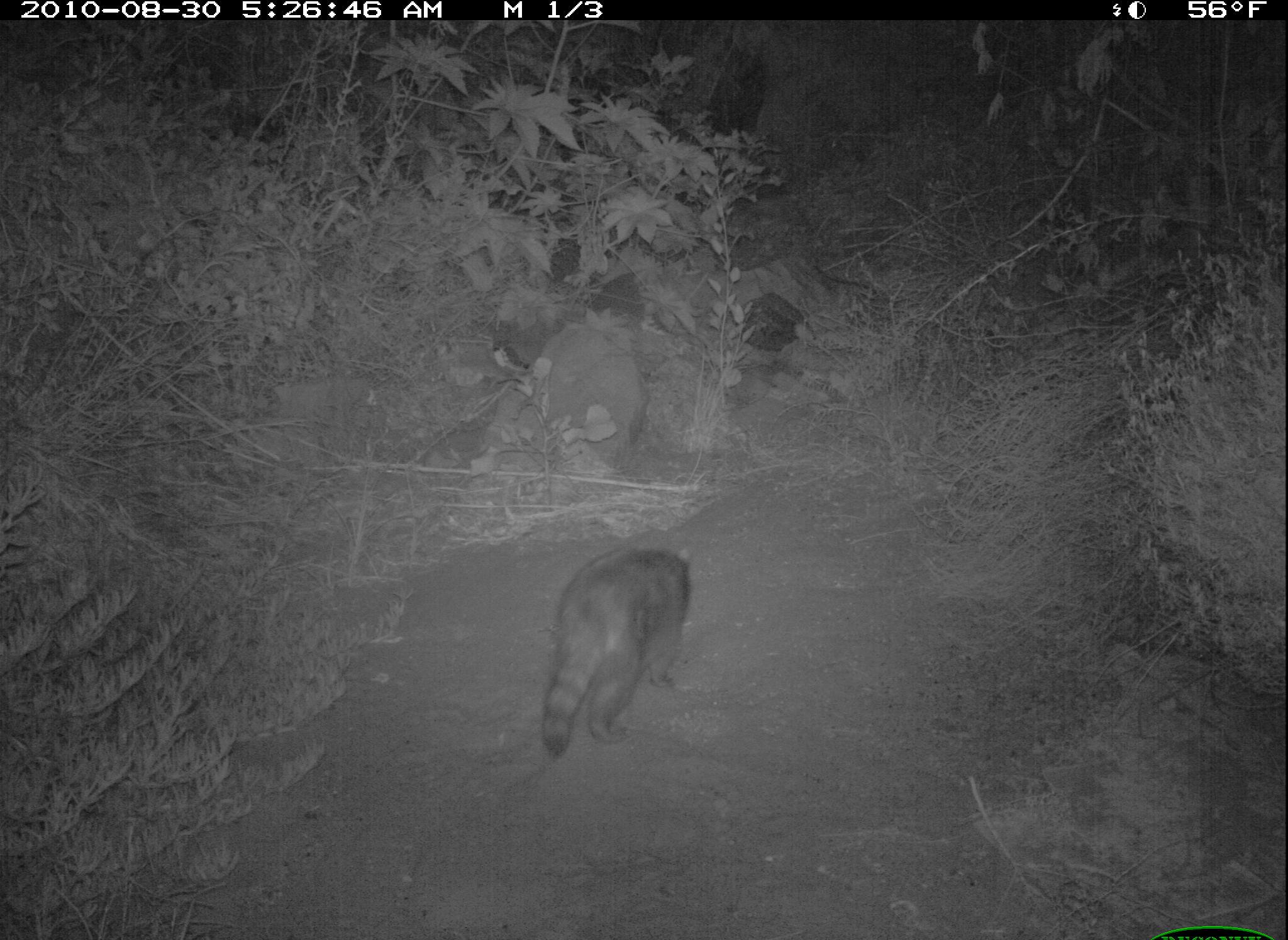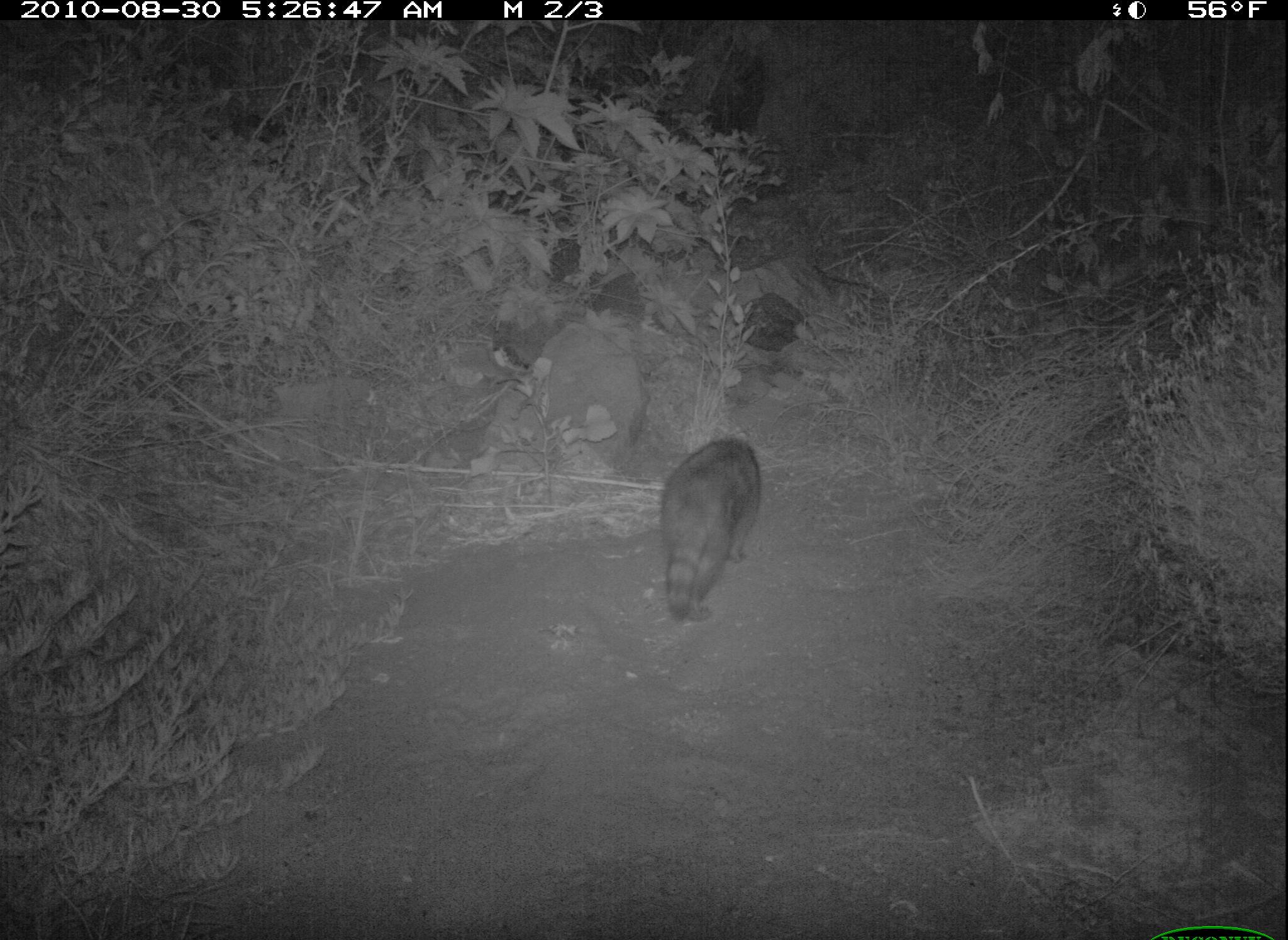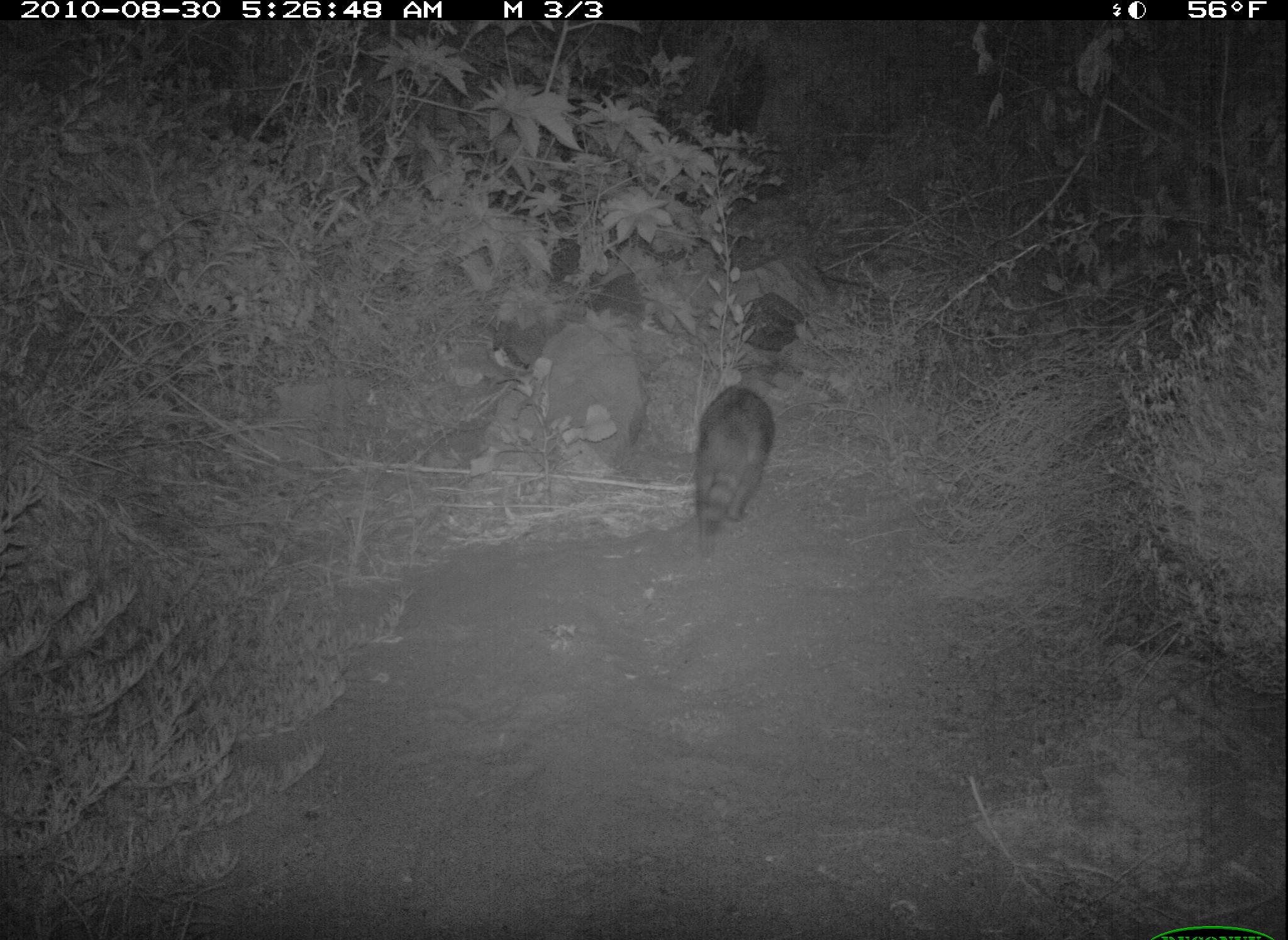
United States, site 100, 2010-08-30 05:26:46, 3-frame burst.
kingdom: Animalia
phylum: Chordata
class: Mammalia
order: Carnivora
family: Procyonidae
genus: Procyon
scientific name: Procyon lotor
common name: raccoon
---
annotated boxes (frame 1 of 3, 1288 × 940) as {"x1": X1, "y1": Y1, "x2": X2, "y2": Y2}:
raccoon: {"x1": 515, "y1": 538, "x2": 704, "y2": 770}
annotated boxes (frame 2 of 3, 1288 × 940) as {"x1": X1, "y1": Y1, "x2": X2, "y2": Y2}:
raccoon: {"x1": 654, "y1": 432, "x2": 770, "y2": 626}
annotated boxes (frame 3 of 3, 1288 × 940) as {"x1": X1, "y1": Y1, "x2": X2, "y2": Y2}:
raccoon: {"x1": 683, "y1": 377, "x2": 789, "y2": 536}